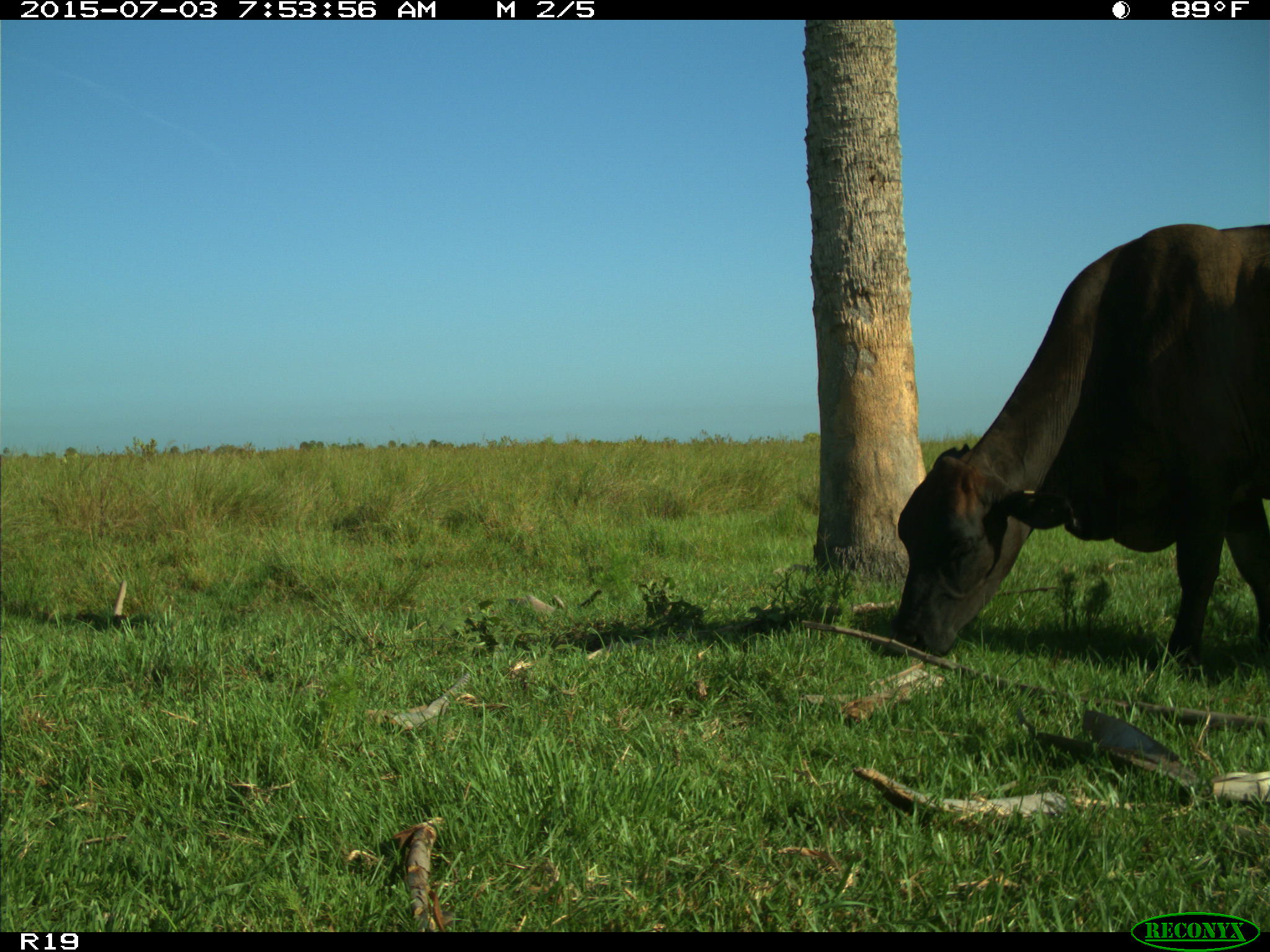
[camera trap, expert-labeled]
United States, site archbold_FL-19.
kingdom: Animalia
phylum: Chordata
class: Mammalia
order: Artiodactyla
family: Bovidae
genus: Bos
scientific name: Bos taurus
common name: domestic cow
Bos taurus (domestic cow).